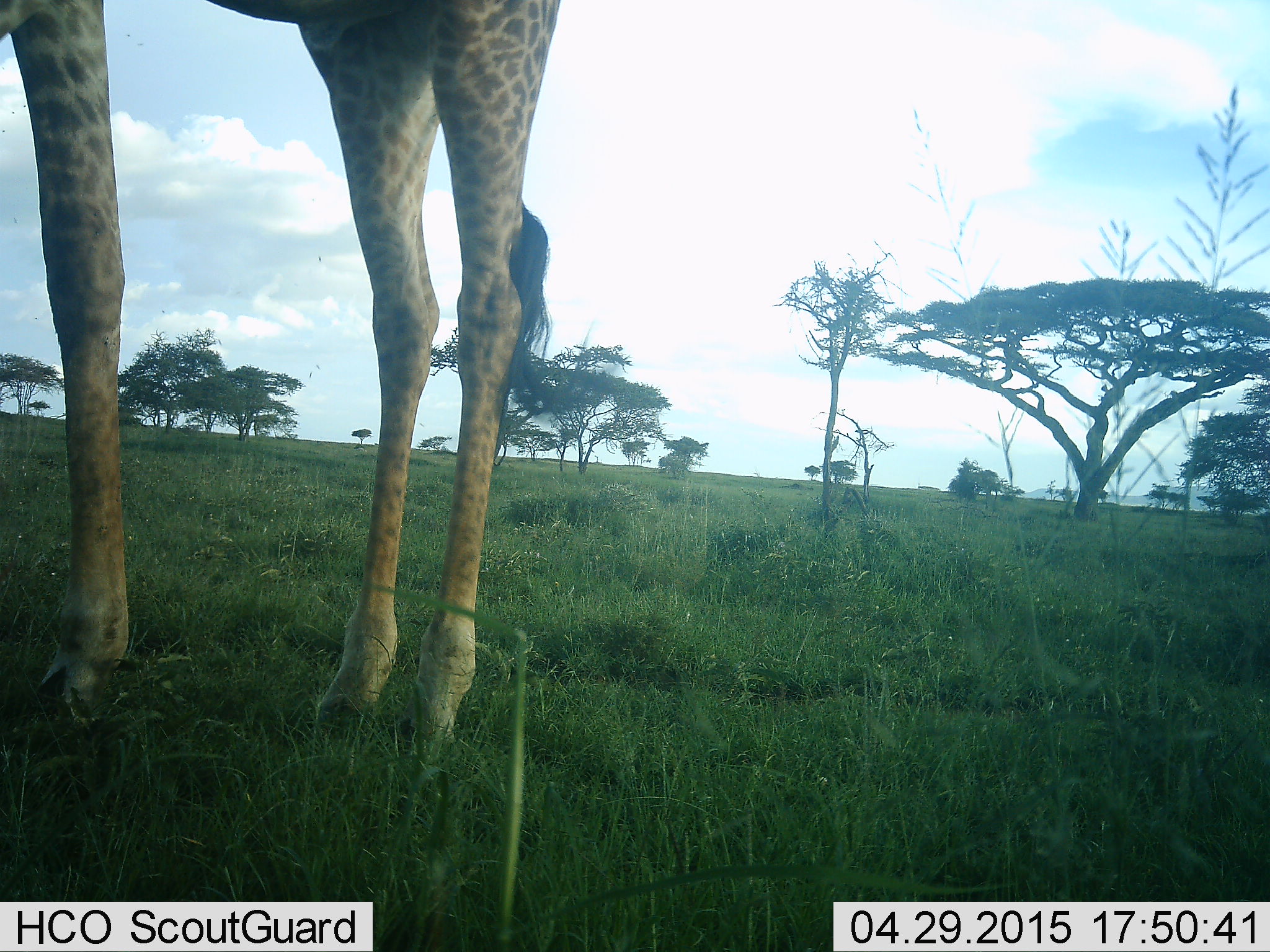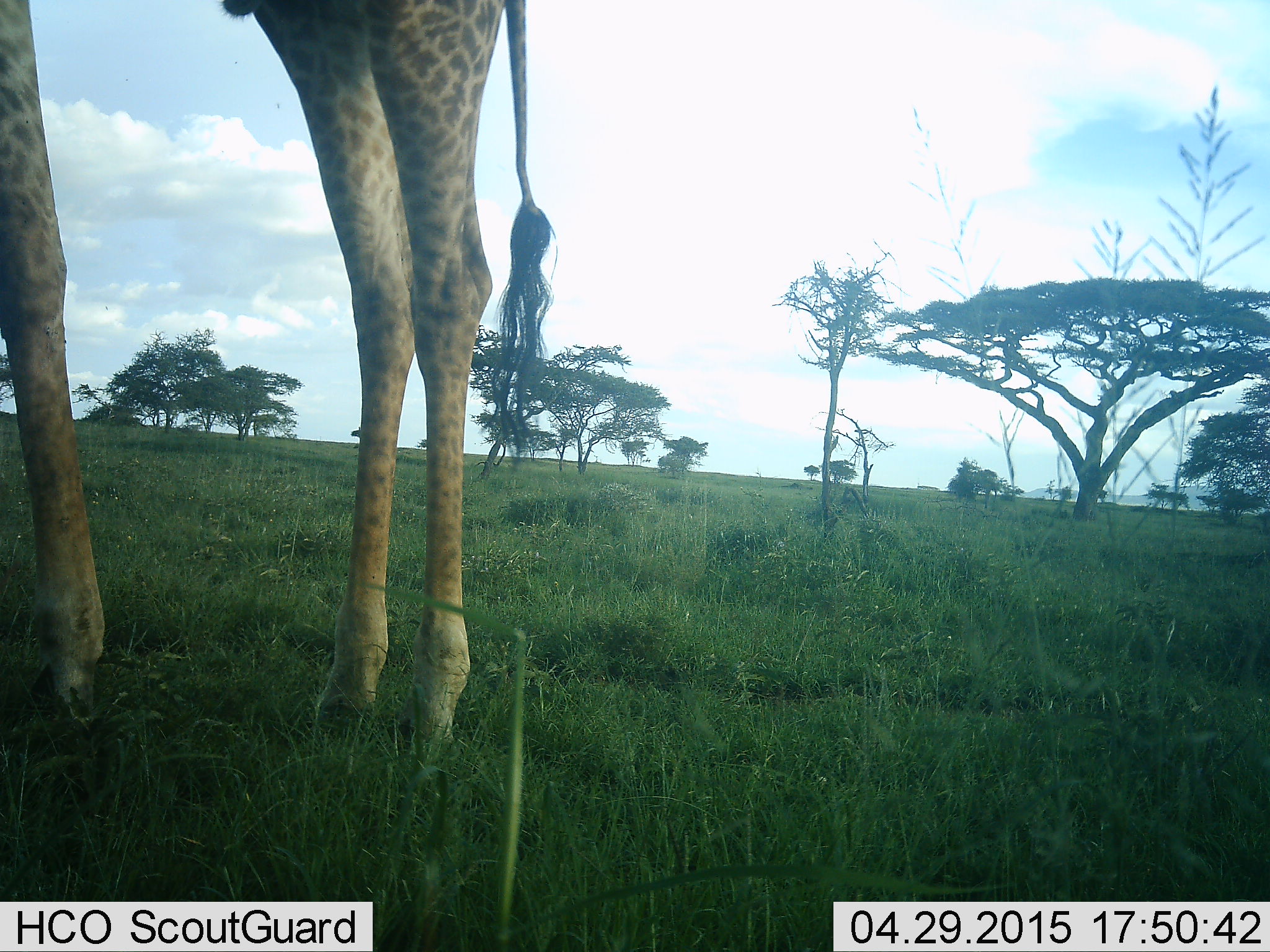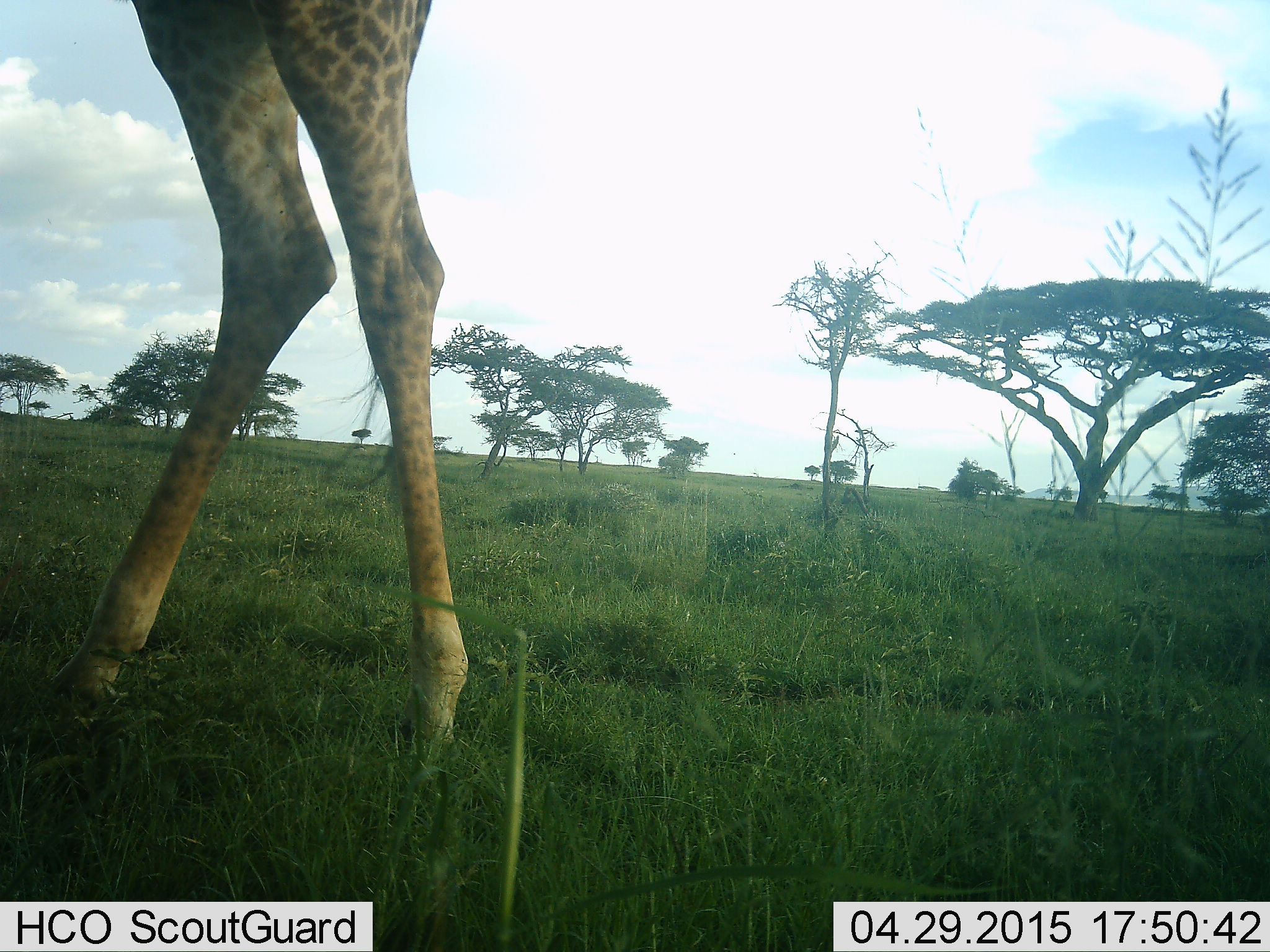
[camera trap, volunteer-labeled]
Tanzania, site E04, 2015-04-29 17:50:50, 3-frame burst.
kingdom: Animalia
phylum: Chordata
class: Mammalia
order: Artiodactyla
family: Giraffidae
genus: Giraffa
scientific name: Giraffa camelopardalis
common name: giraffe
Giraffe (Giraffa camelopardalis), count 1. Behavior (volunteer vote fractions): standing 60%, resting 0%, moving 30%, interacting 0%. Young present (vote fraction): 0%. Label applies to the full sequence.